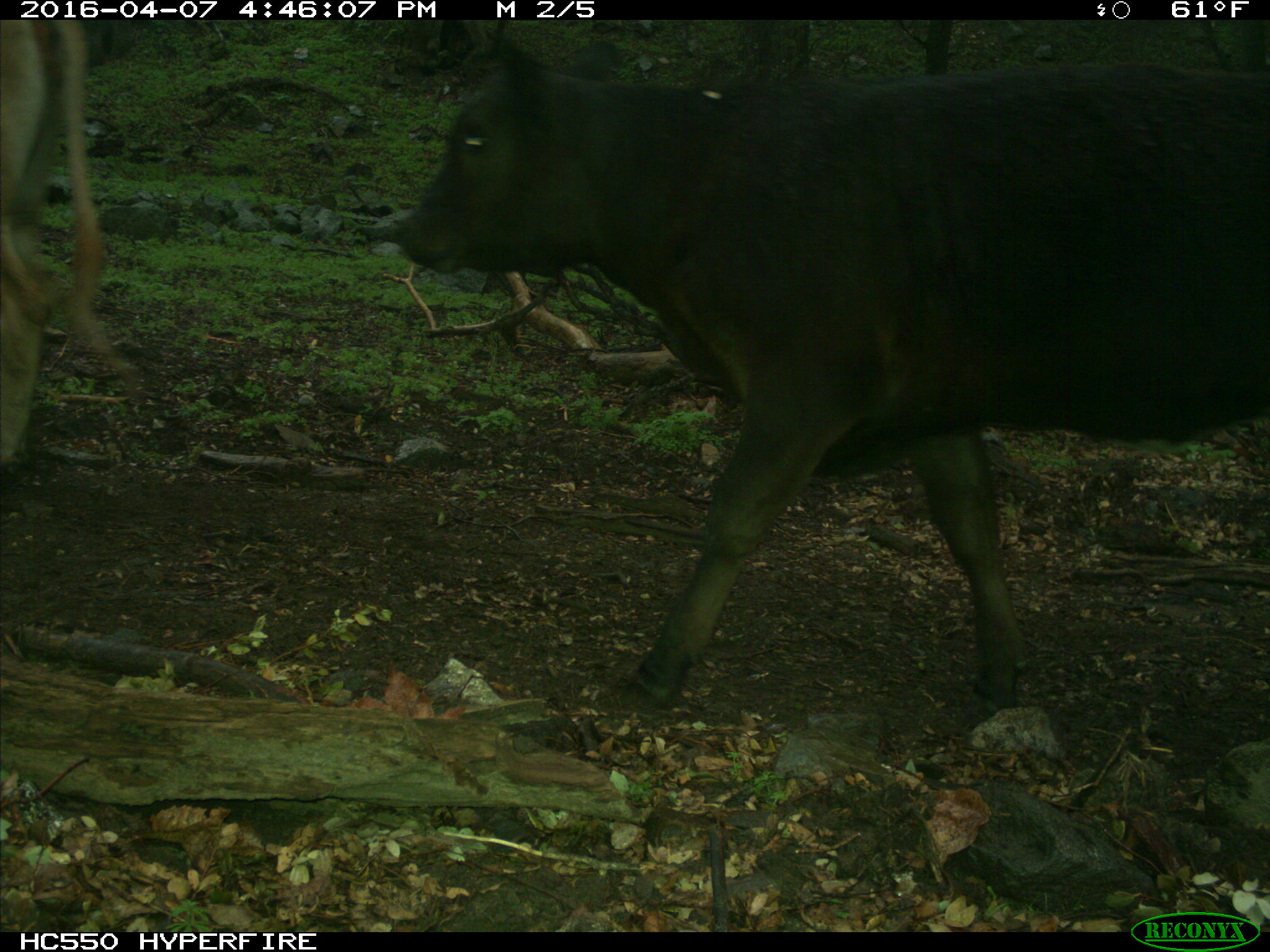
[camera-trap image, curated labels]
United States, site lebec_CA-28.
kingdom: Animalia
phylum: Chordata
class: Mammalia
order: Artiodactyla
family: Bovidae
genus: Bos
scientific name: Bos taurus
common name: domestic cow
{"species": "Bos taurus (domestic cow)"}